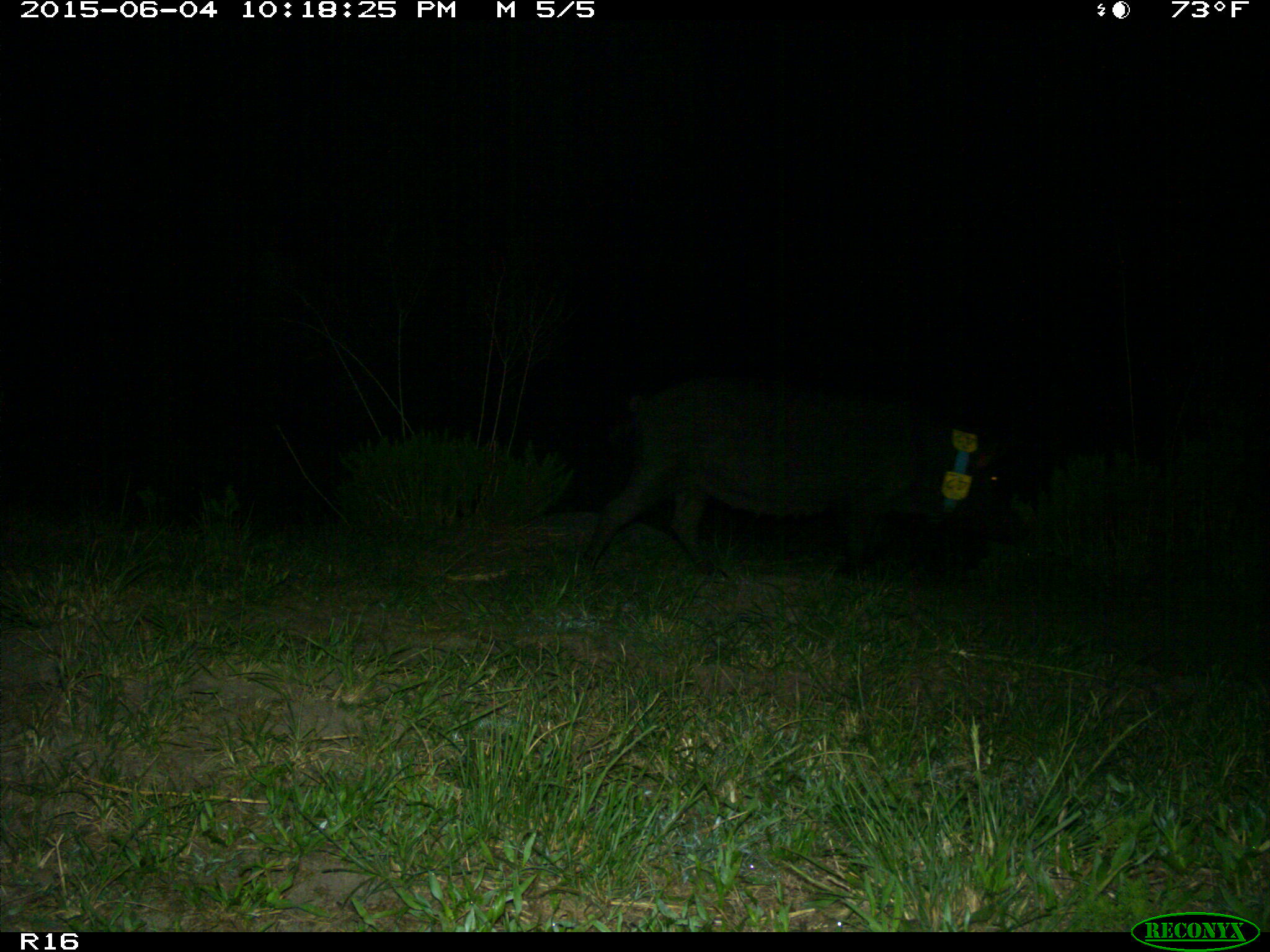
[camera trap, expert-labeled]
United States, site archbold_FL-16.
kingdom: Animalia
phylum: Chordata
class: Mammalia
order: Artiodactyla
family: Suidae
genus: Sus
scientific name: Sus scrofa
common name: wild boar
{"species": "Sus scrofa (wild boar)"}